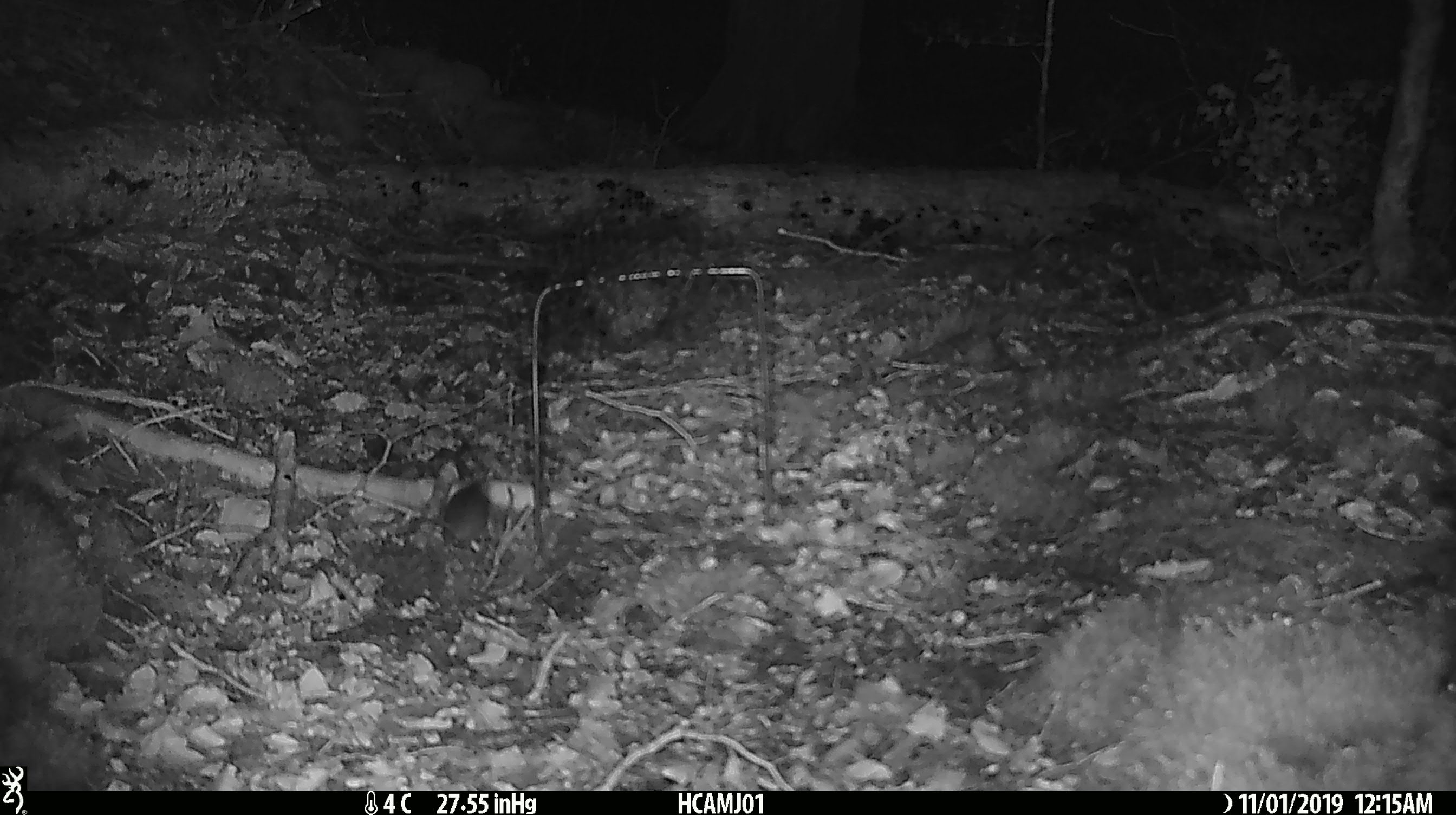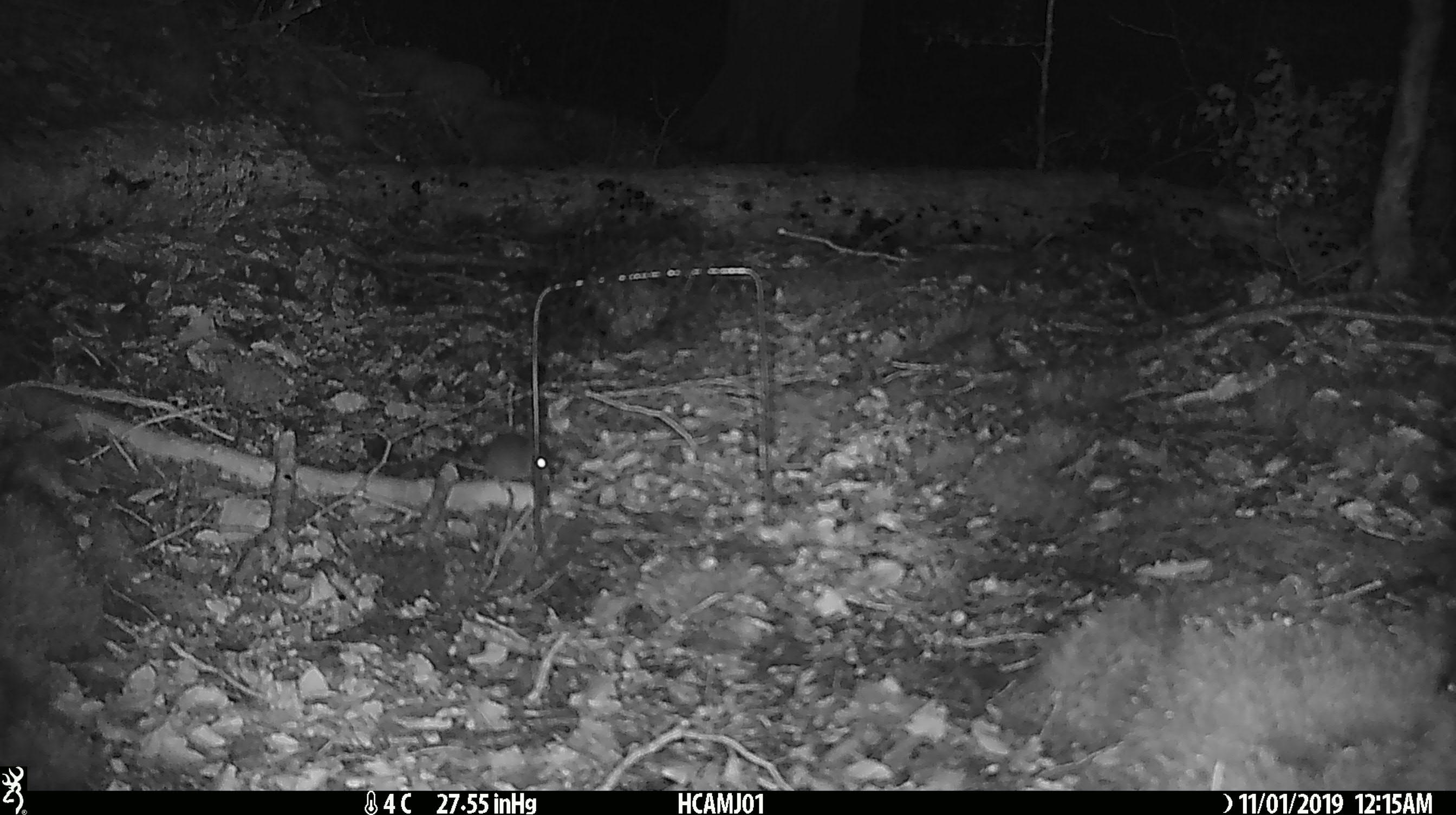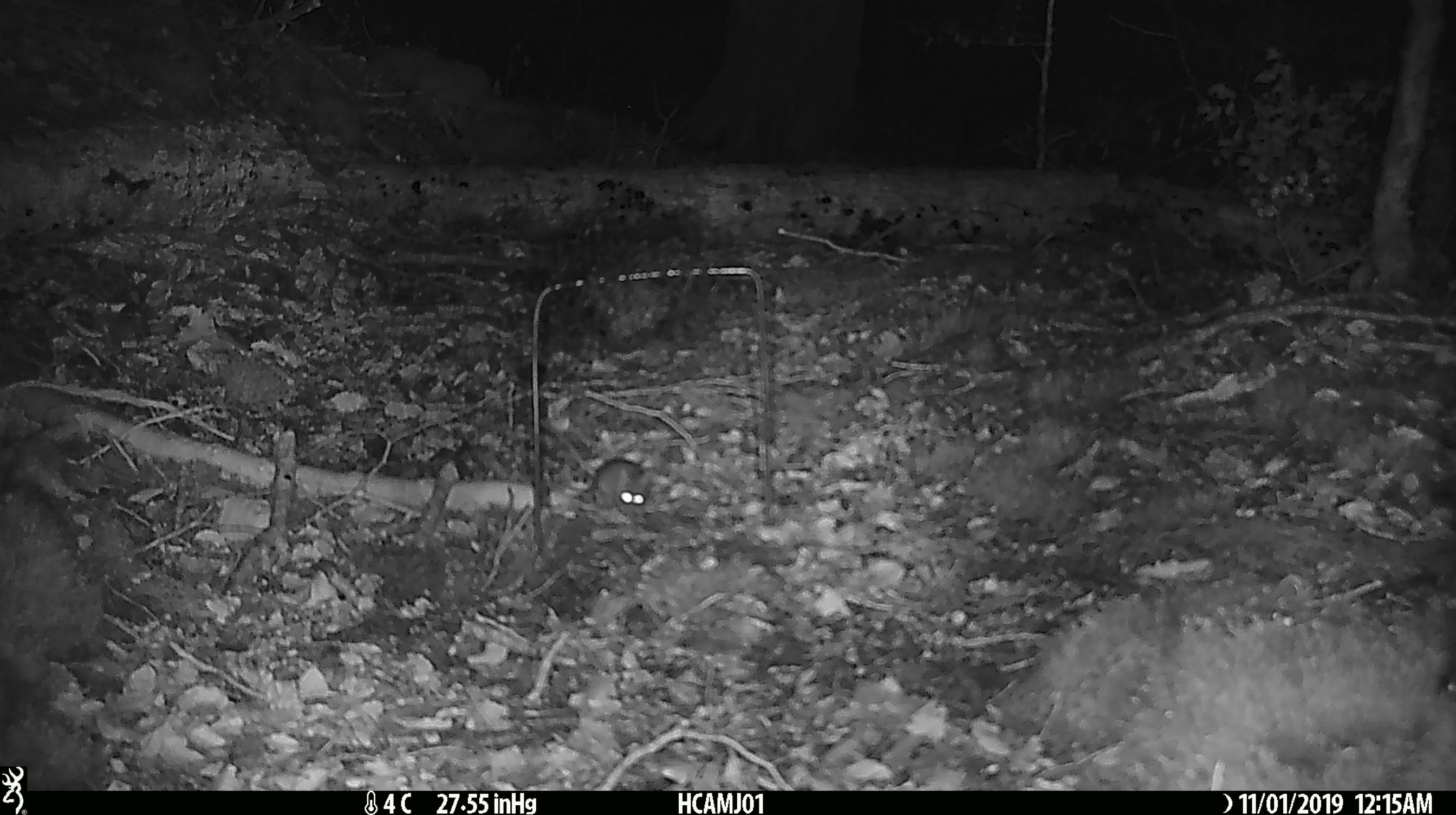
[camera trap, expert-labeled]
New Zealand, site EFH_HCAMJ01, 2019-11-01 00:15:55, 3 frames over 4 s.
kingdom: Animalia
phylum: Chordata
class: Mammalia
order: Rodentia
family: Muridae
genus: Mus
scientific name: Mus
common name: mouse